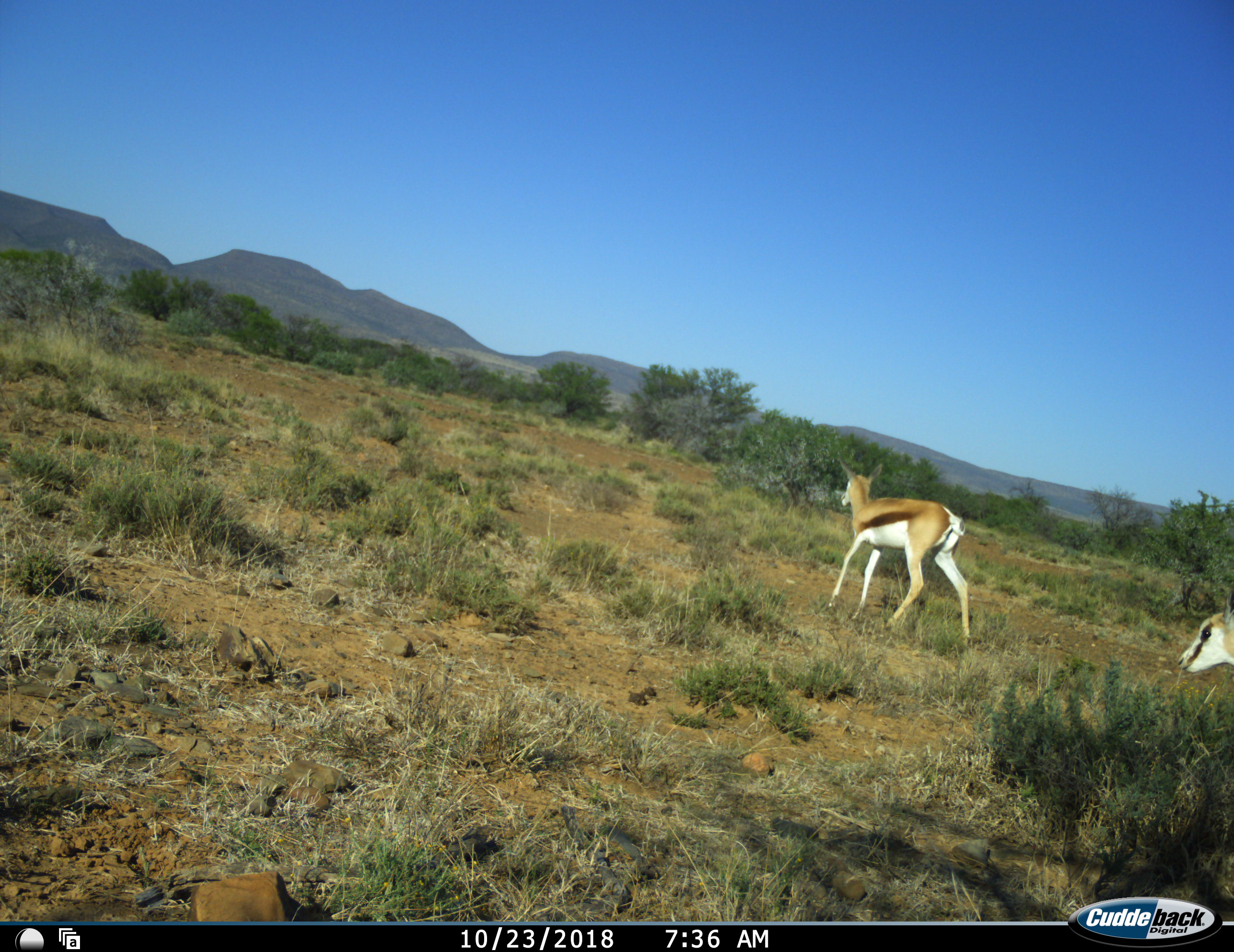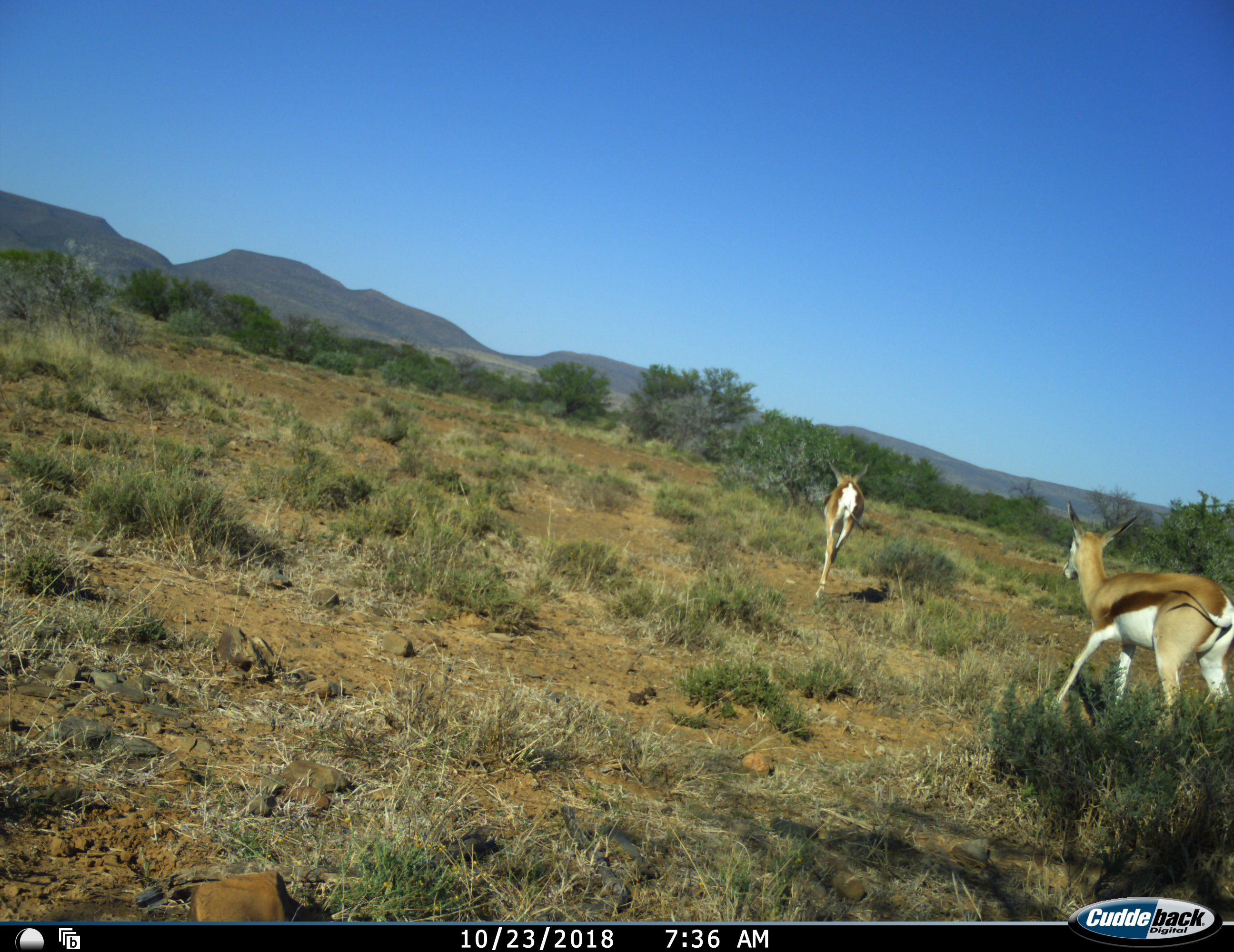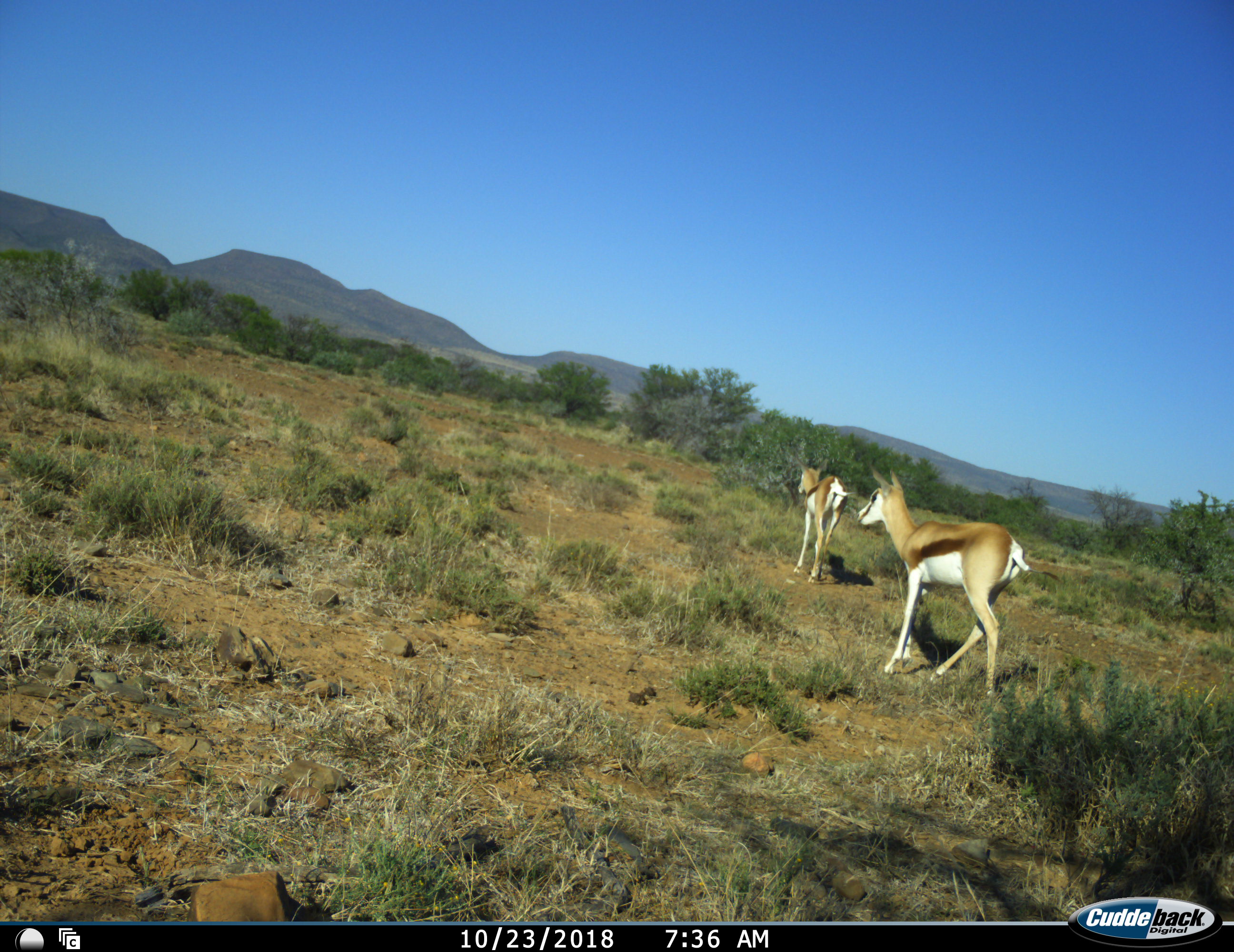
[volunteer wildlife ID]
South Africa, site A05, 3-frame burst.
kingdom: Animalia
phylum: Chordata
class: Mammalia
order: Artiodactyla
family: Bovidae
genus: Antidorcas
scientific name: Antidorcas marsupialis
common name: springbok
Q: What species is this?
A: Springbok (Antidorcas marsupialis).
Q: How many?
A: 2.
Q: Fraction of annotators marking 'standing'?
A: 0%.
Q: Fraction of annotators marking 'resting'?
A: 0%.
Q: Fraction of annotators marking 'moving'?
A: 100%.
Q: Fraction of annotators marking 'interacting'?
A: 0%.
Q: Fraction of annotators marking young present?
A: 0%.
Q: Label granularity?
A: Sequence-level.